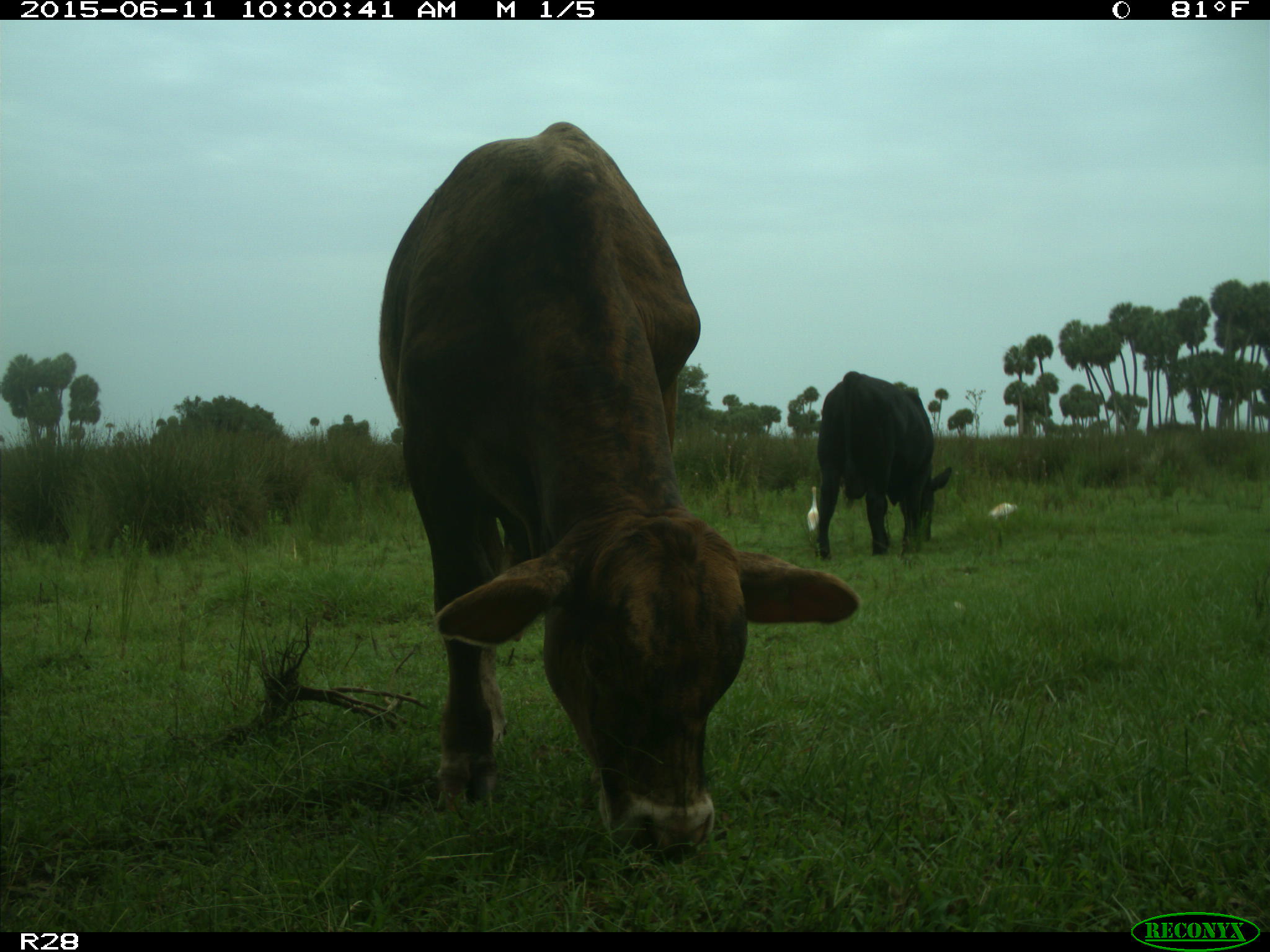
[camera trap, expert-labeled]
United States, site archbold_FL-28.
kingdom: Animalia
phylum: Chordata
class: Mammalia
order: Artiodactyla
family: Bovidae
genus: Bos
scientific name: Bos taurus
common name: domestic cow